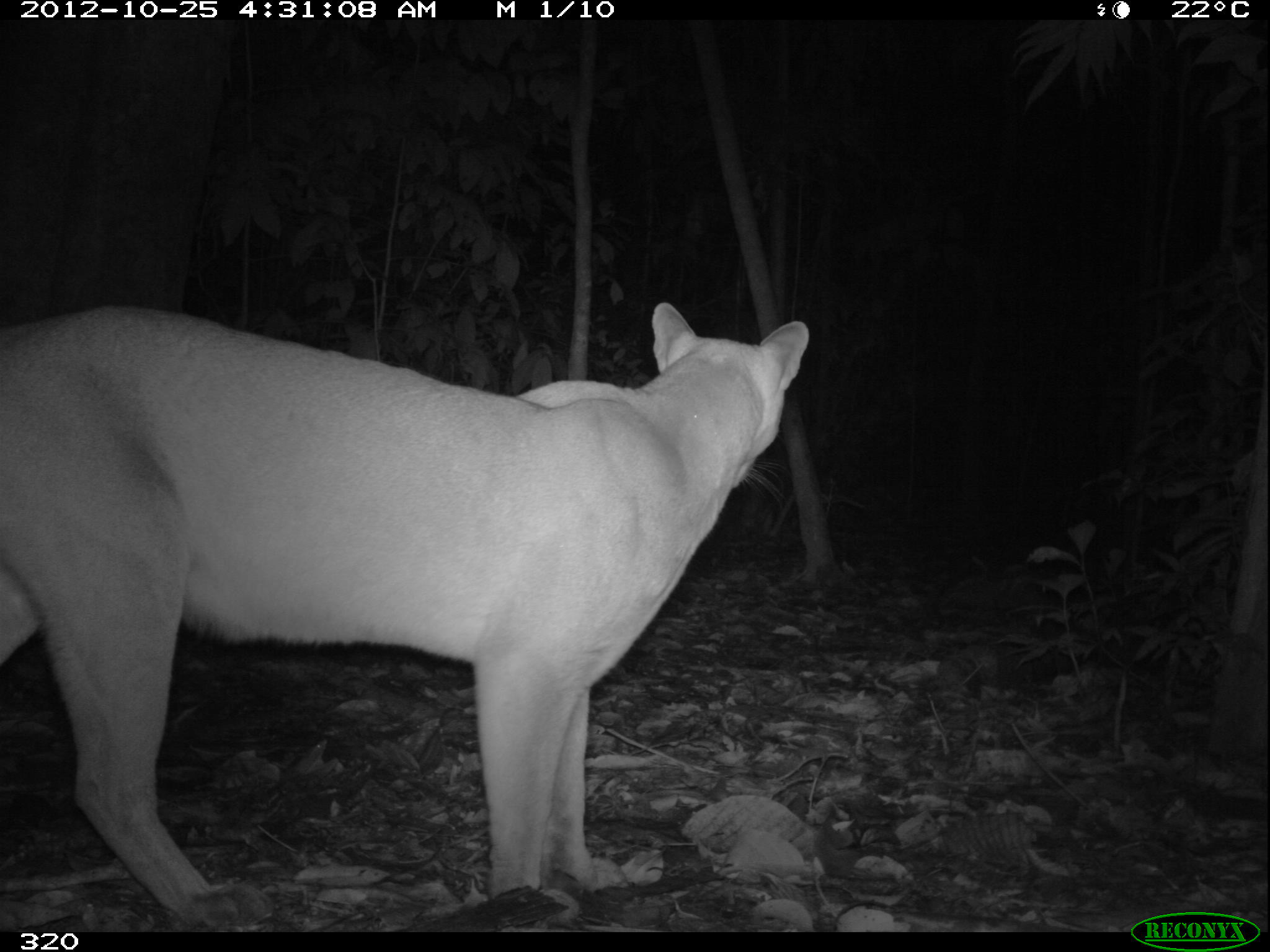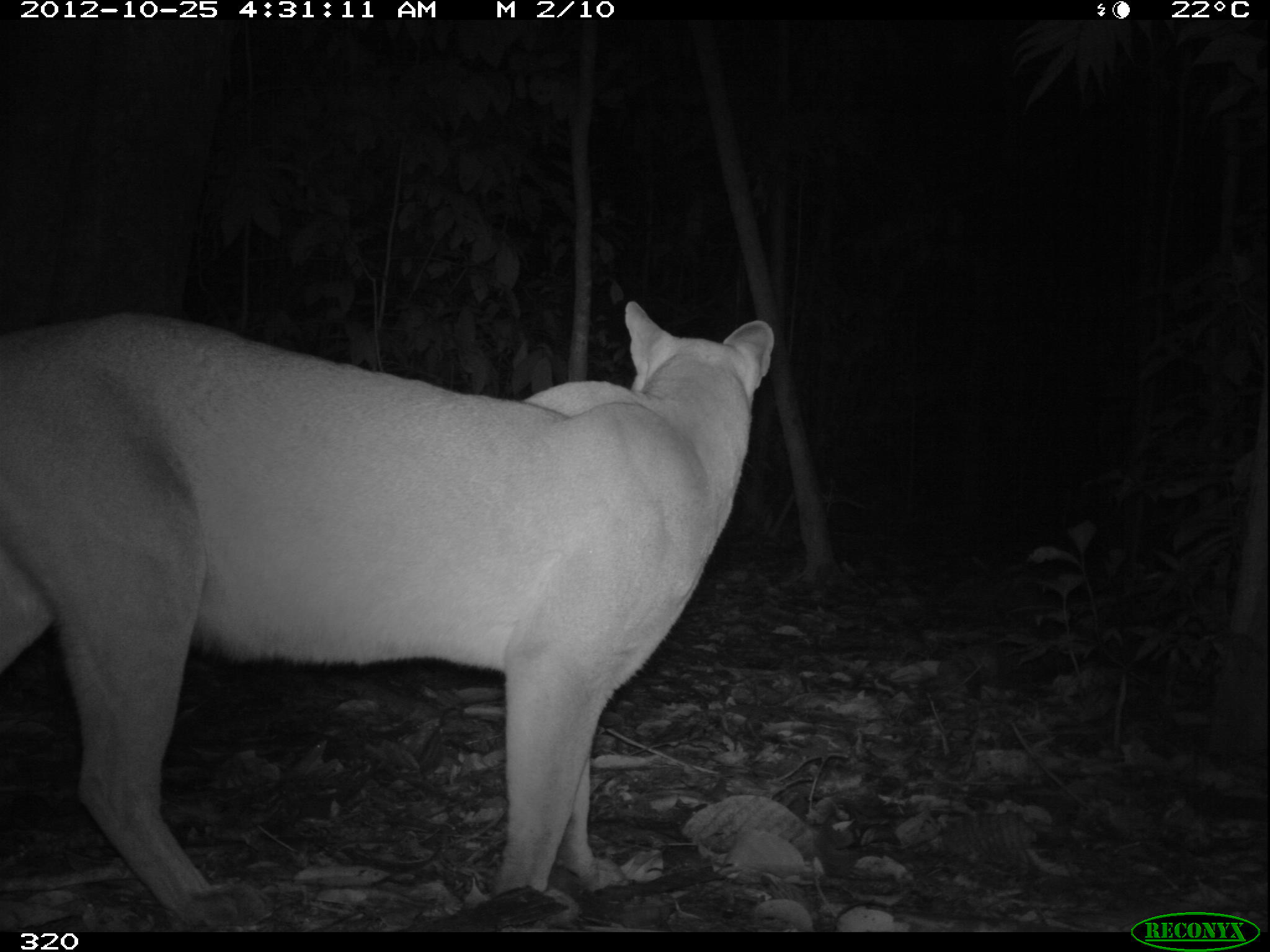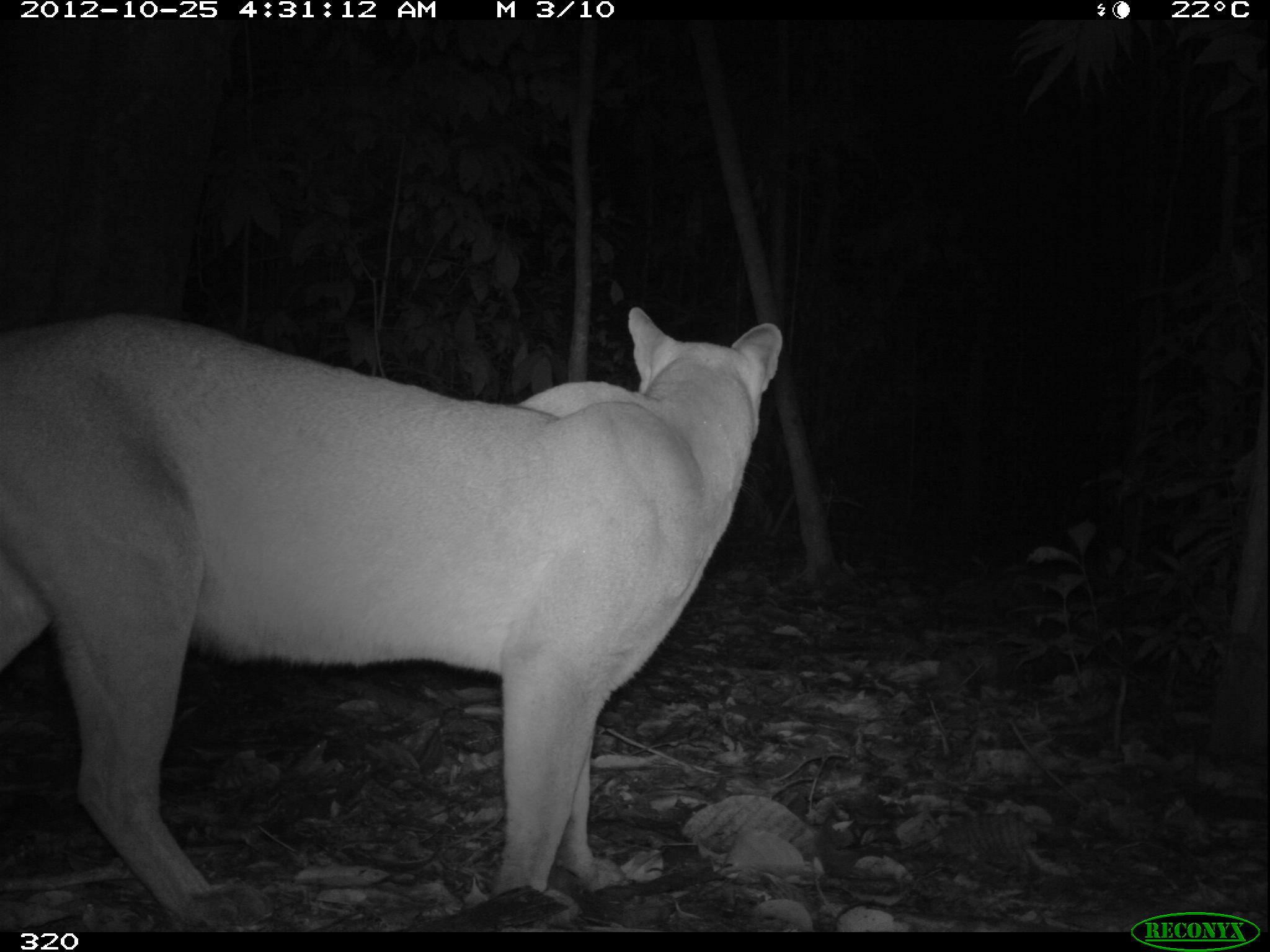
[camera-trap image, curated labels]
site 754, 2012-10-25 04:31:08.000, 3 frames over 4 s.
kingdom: Animalia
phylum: Chordata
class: Mammalia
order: Carnivora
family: Felidae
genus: Puma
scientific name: Puma concolor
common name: mountain lion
Puma concolor (mountain lion).